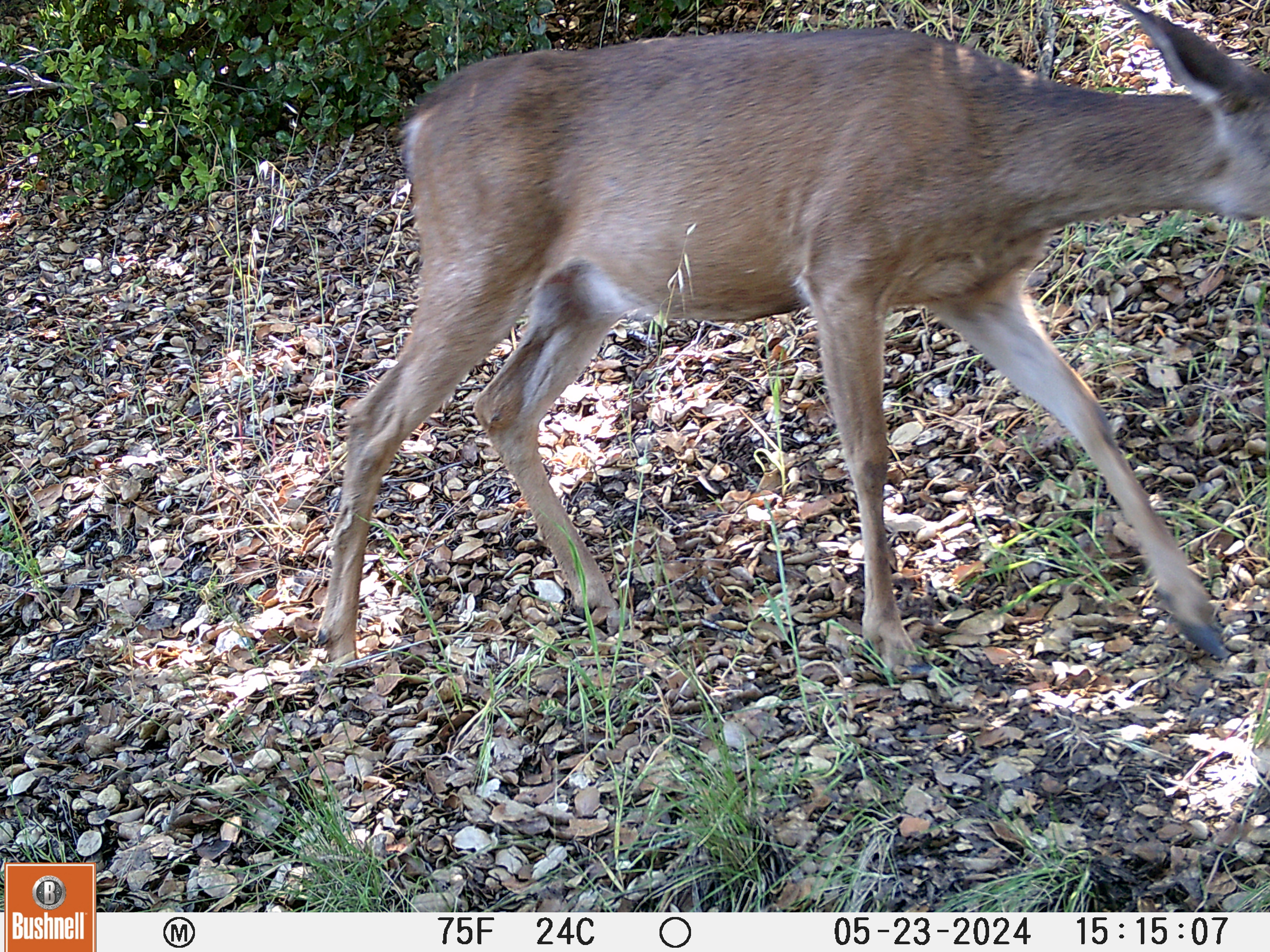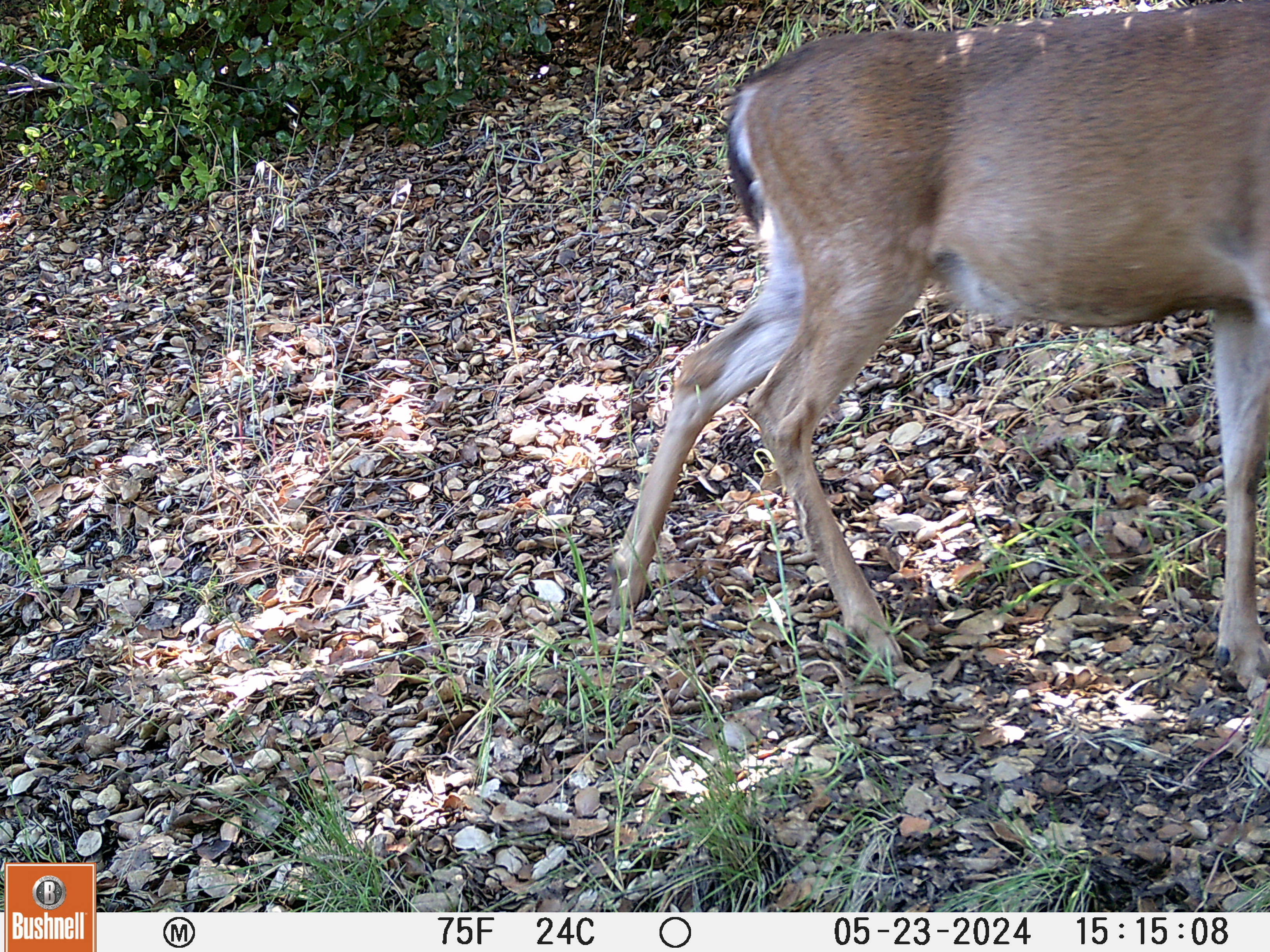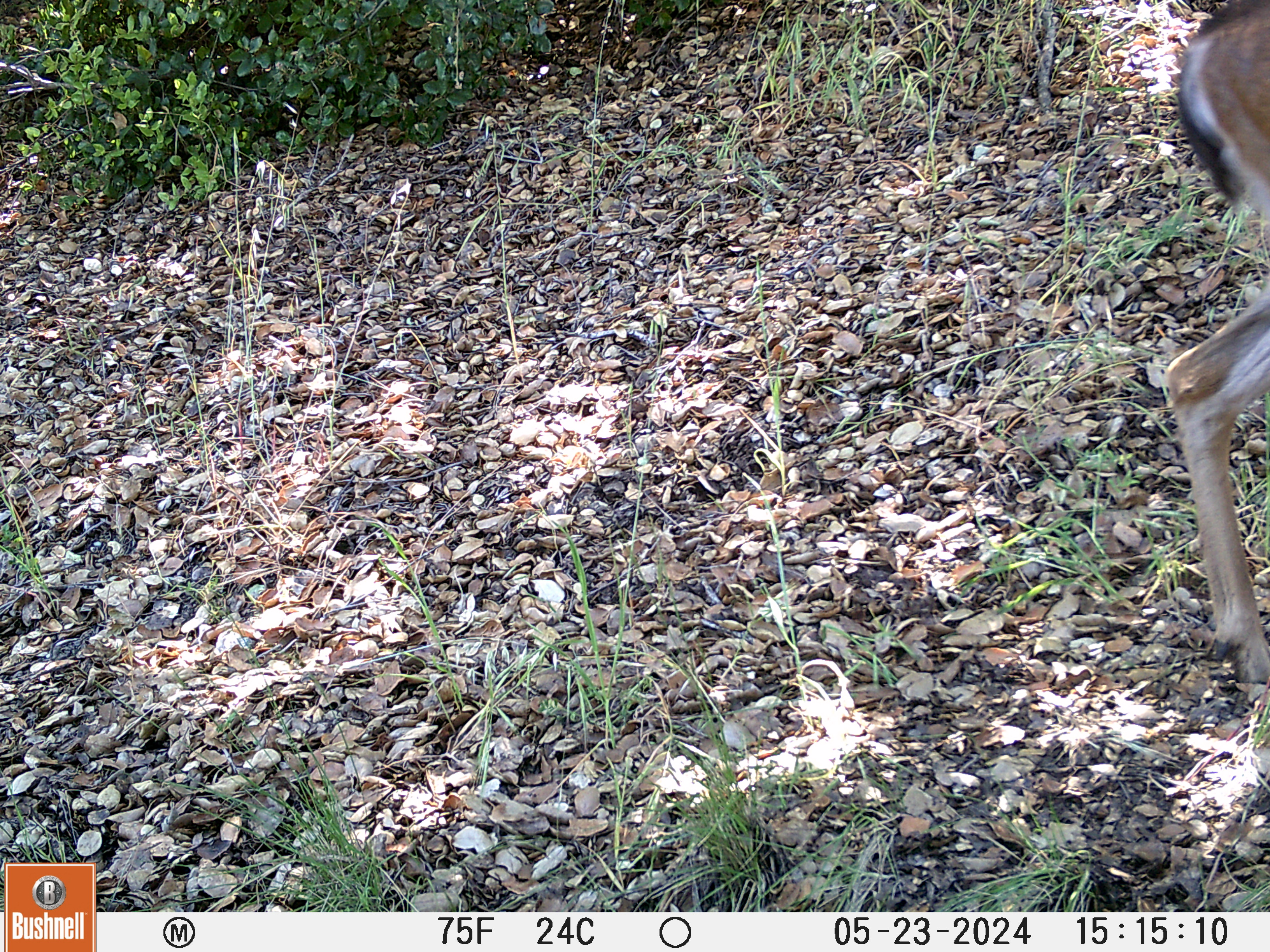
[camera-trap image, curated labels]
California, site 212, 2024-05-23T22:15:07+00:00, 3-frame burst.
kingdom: Animalia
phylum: Chordata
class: Mammalia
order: Artiodactyla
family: Cervidae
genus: Odocoileus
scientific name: Odocoileus hemionus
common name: mule deer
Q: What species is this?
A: Mule deer (Odocoileus hemionus).